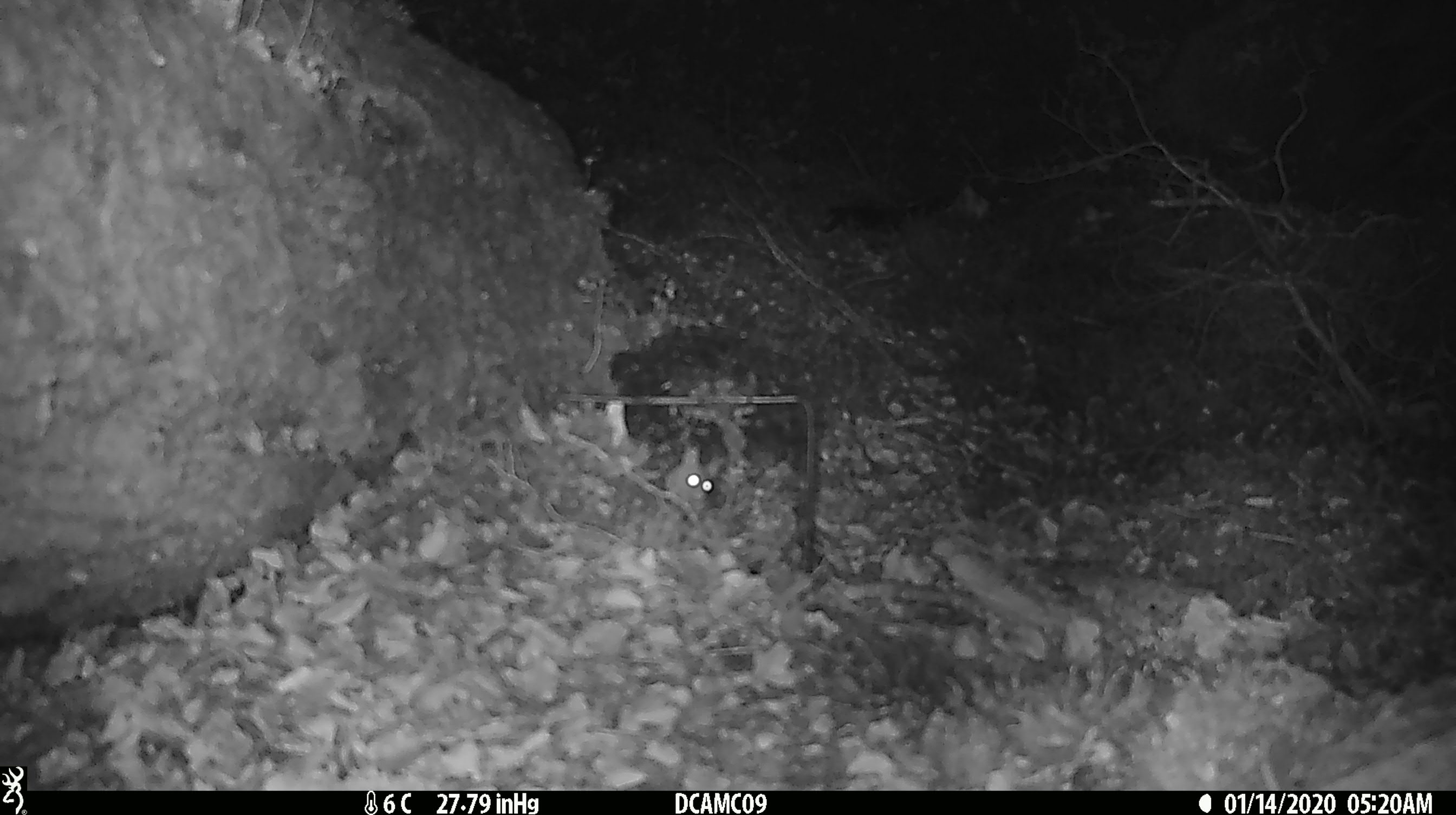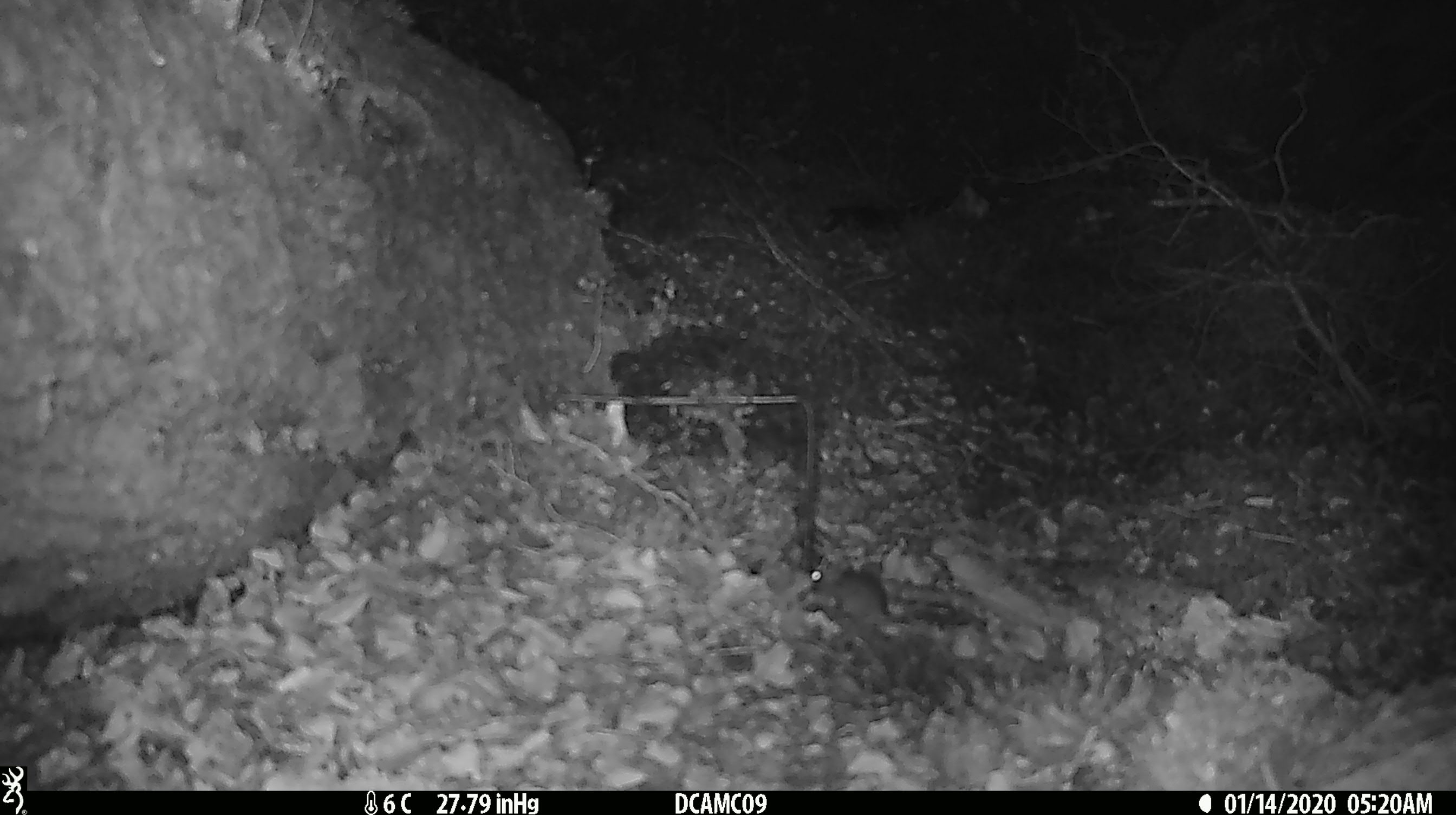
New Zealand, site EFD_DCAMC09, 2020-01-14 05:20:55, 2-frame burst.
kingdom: Animalia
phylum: Chordata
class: Mammalia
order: Rodentia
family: Muridae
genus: Mus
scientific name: Mus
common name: mouse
Mouse (Mus).